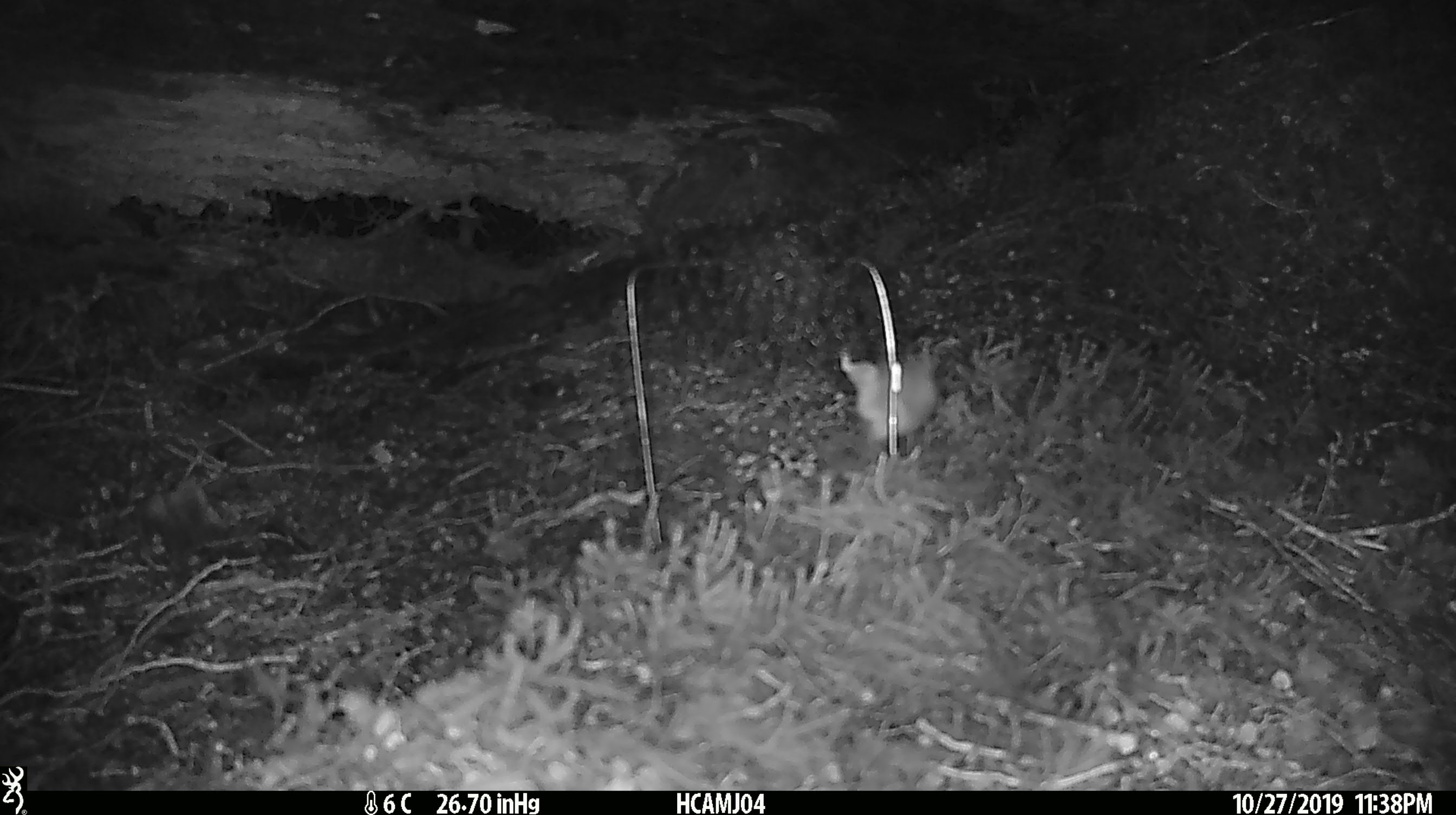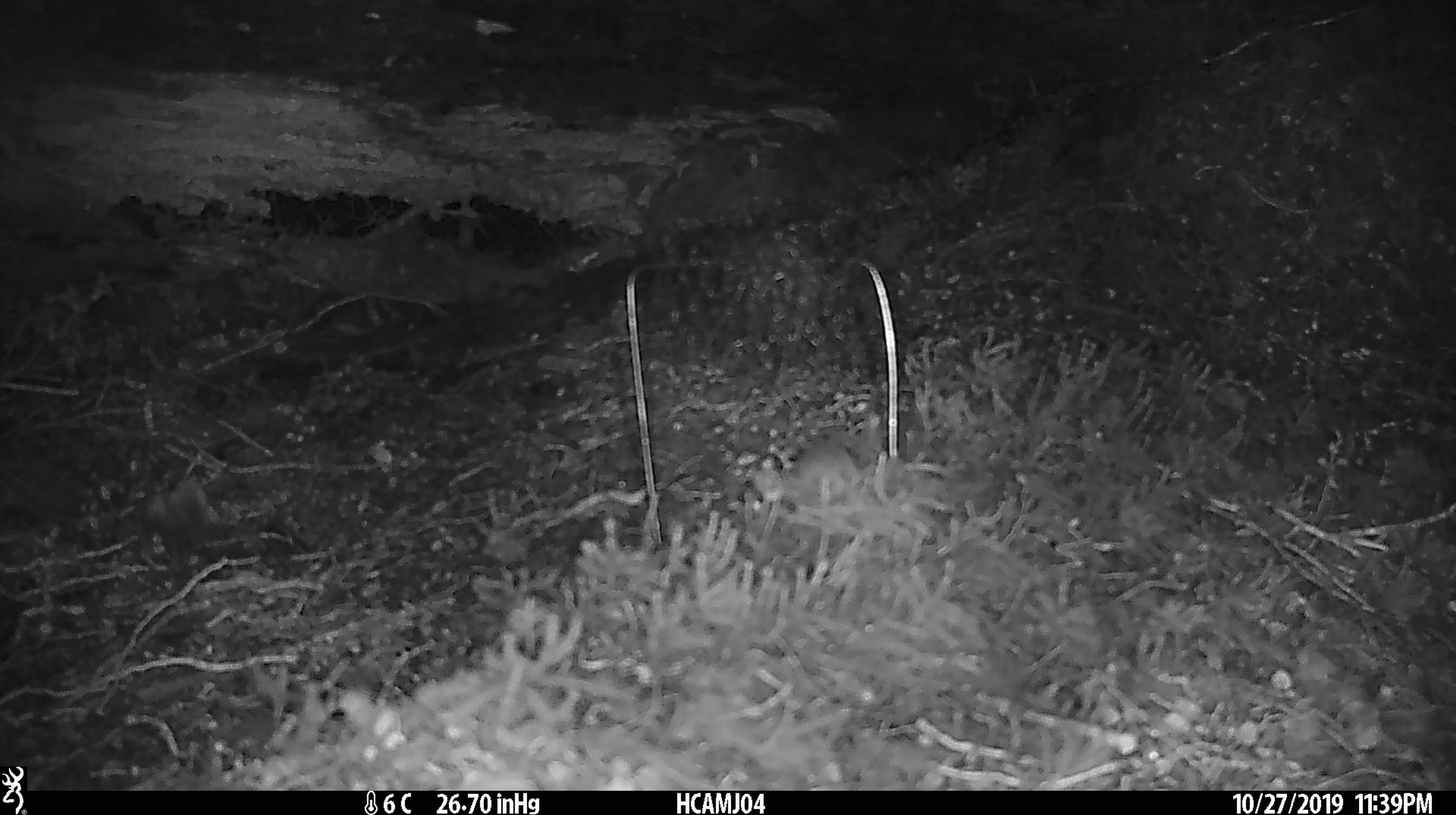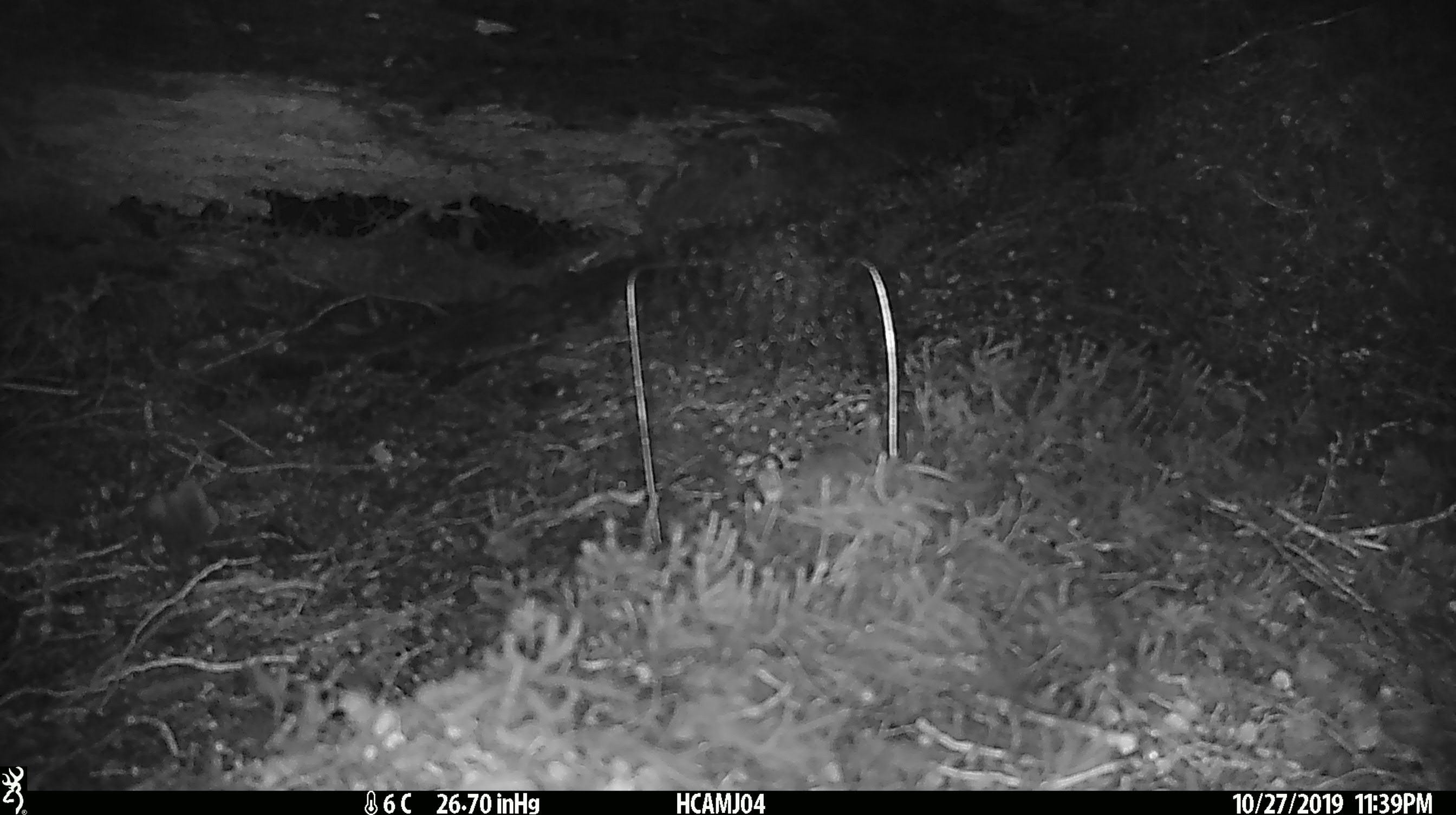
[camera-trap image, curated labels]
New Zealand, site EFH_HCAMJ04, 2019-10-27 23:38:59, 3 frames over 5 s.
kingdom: Animalia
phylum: Chordata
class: Mammalia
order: Rodentia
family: Muridae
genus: Mus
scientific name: Mus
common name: mouse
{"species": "mouse (Mus)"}